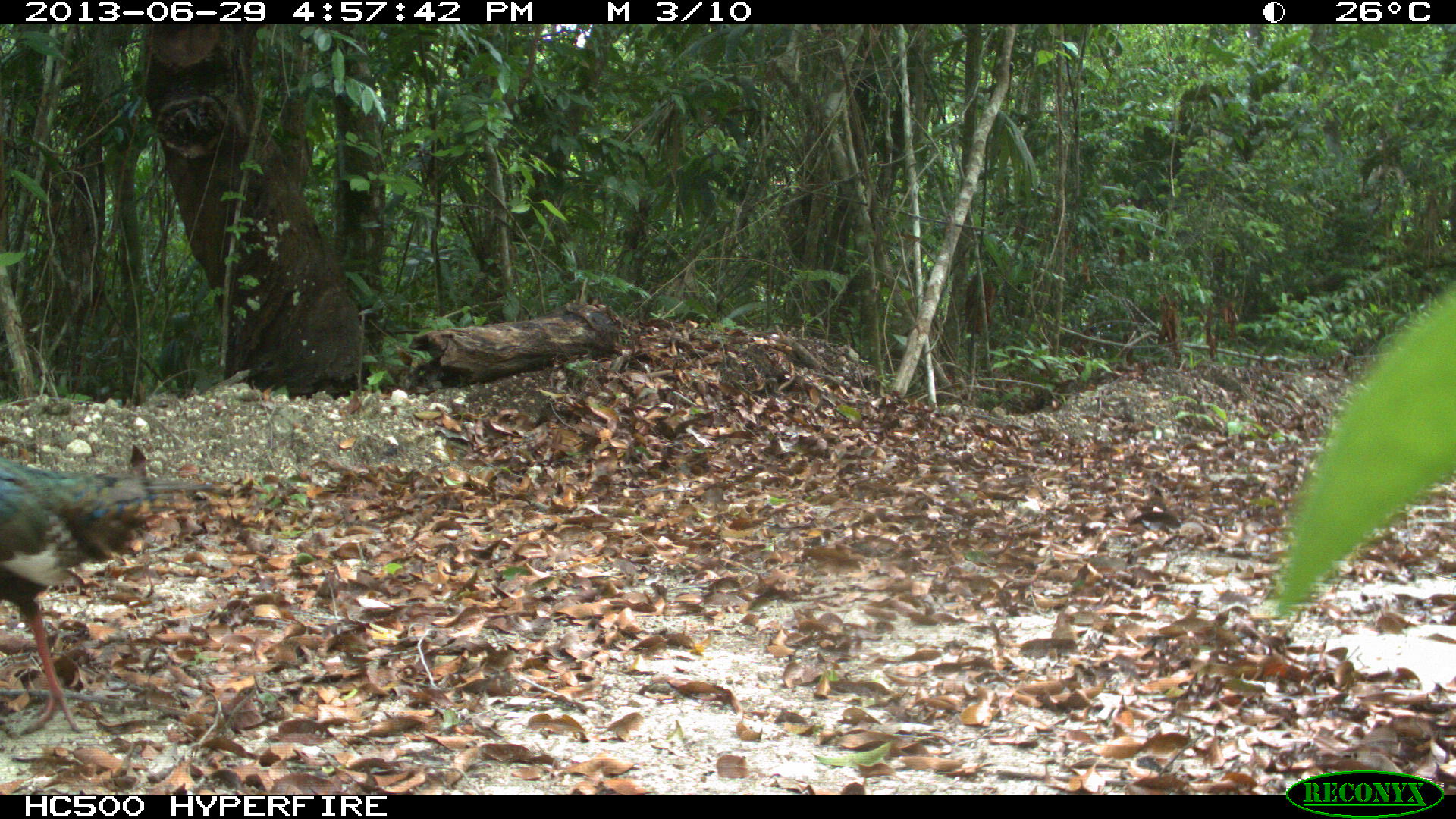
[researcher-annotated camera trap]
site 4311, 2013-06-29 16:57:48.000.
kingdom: Animalia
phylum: Chordata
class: Aves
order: Galliformes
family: Phasianidae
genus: Meleagris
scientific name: Meleagris ocellata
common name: ocellated turkey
Meleagris ocellata (ocellated turkey), count 2.